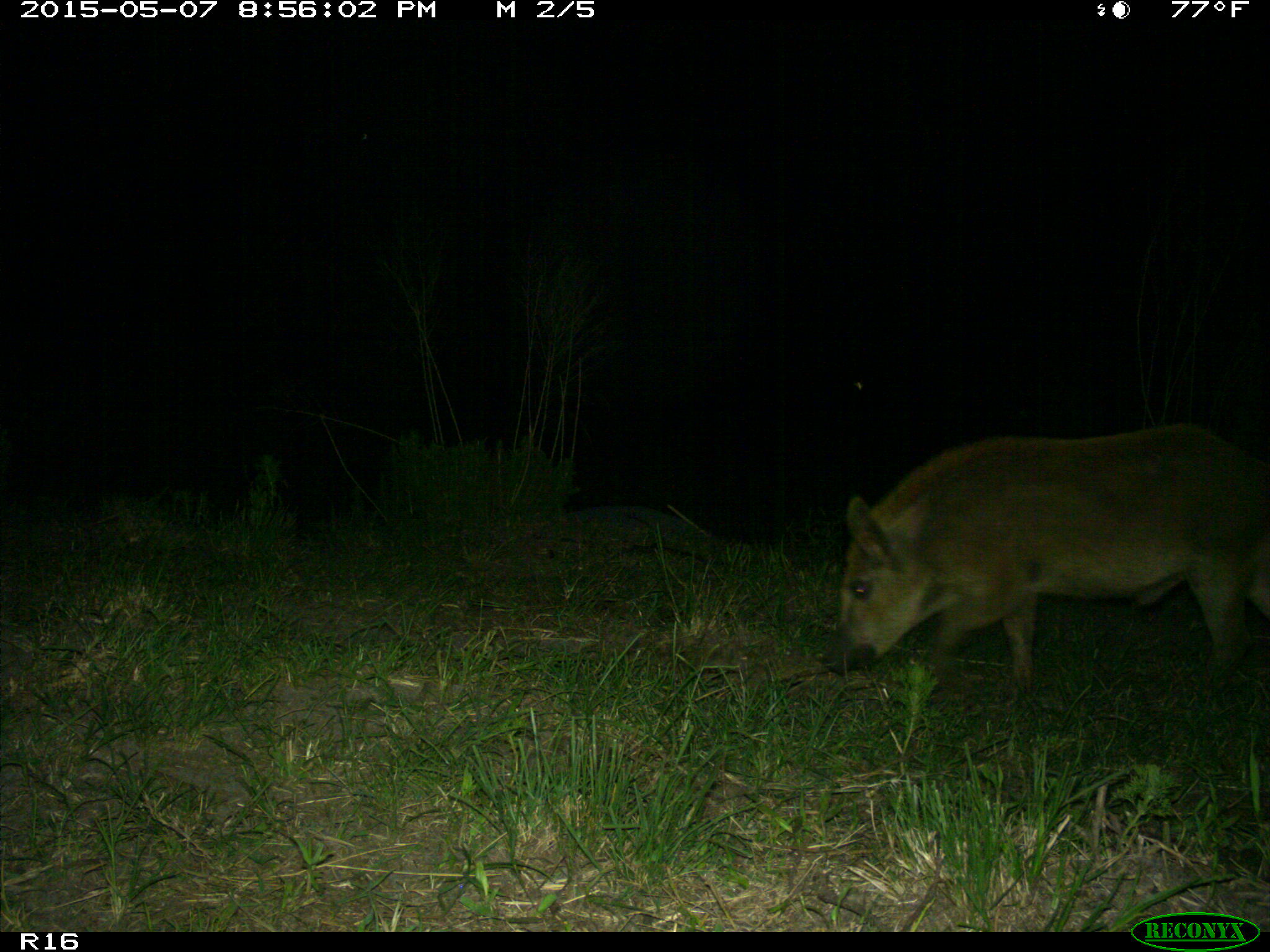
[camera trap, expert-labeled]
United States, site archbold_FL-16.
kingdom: Animalia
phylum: Chordata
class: Mammalia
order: Artiodactyla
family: Suidae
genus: Sus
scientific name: Sus scrofa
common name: wild boar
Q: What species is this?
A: Sus scrofa (wild boar).